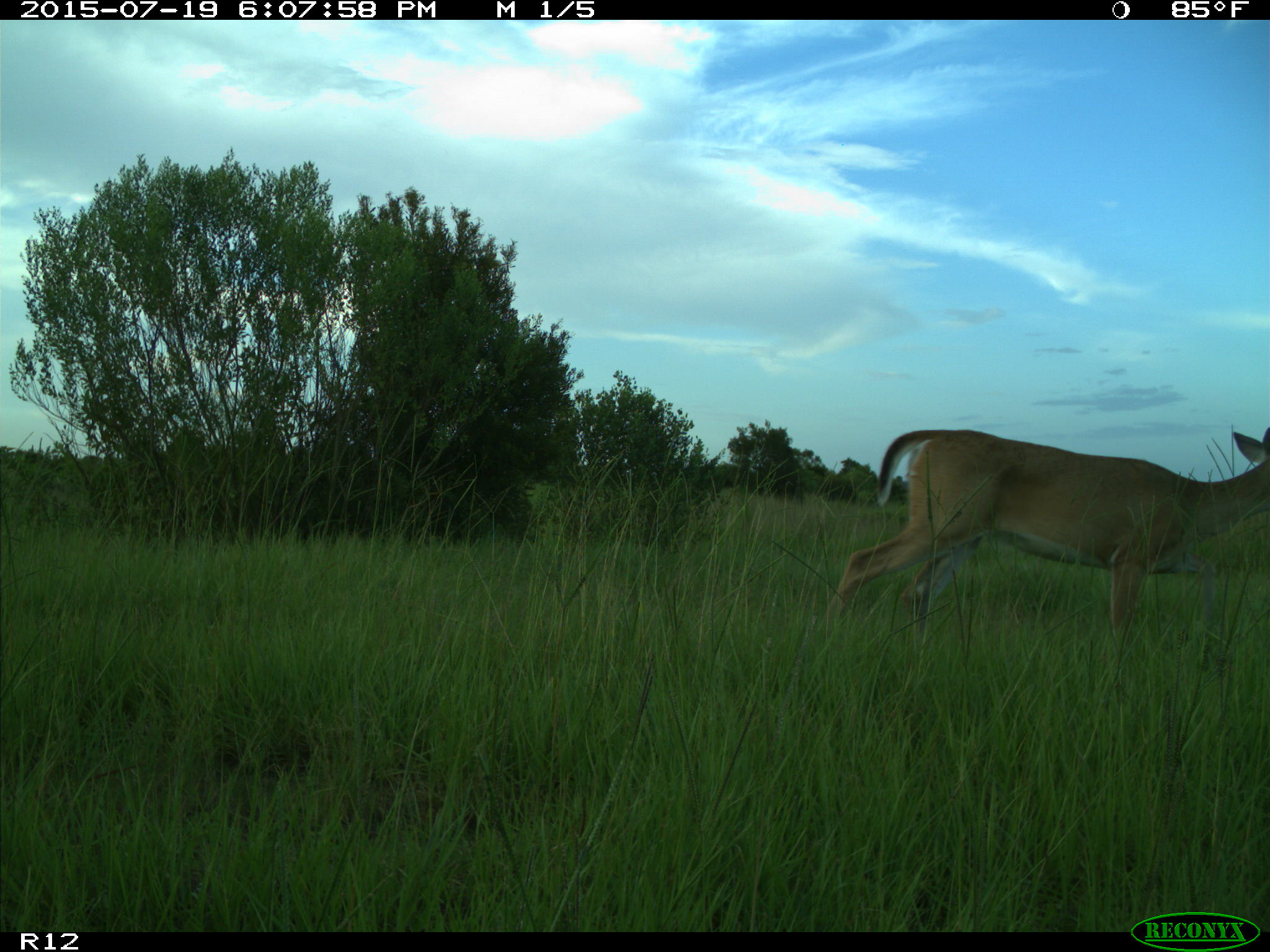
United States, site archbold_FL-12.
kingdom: Animalia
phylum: Chordata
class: Mammalia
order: Artiodactyla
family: Cervidae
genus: Odocoileus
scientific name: Odocoileus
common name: deer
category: unidentified deer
Unidentified deer (deer) (Odocoileus).